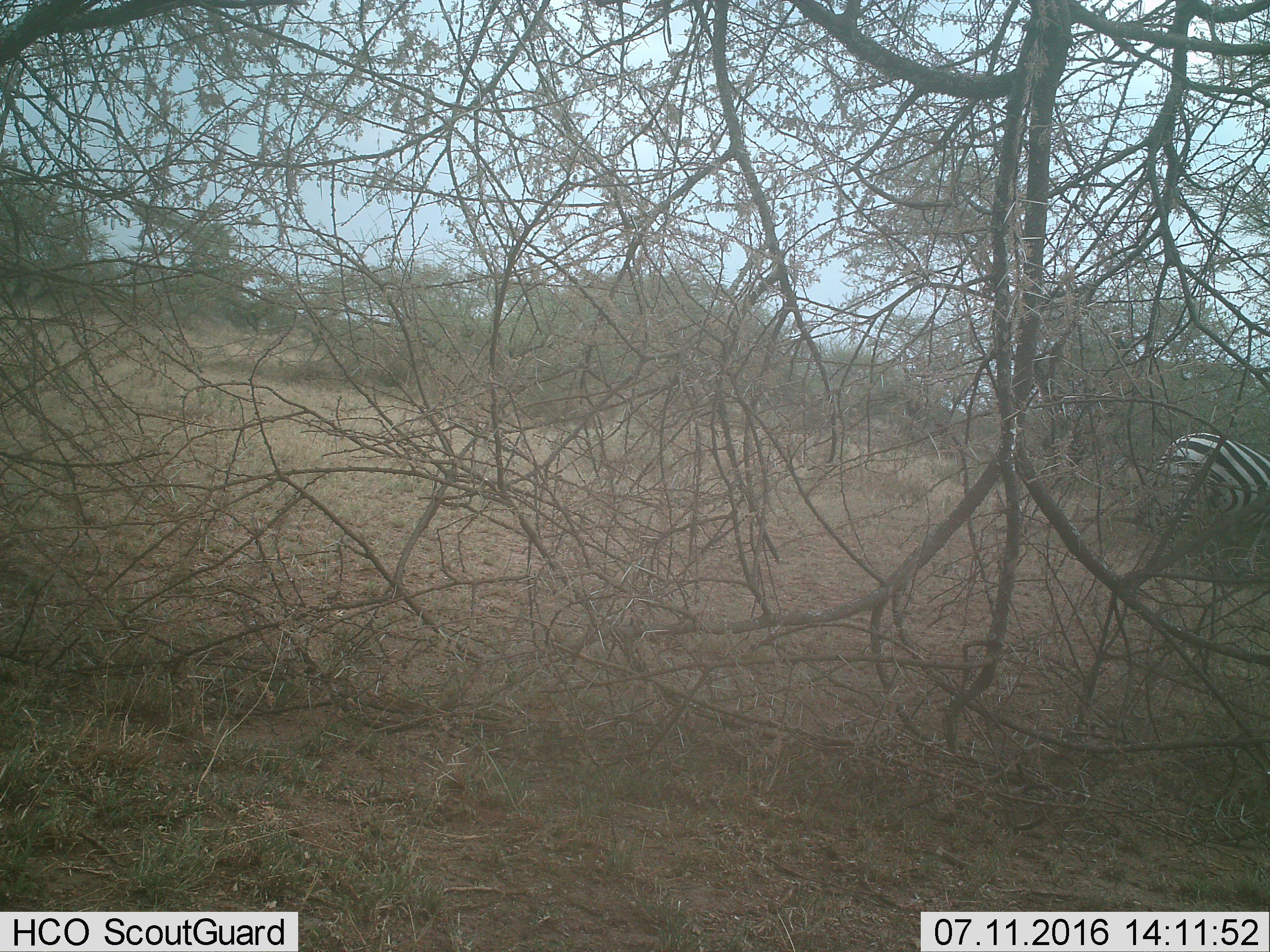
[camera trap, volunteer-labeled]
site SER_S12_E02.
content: unidentified animal